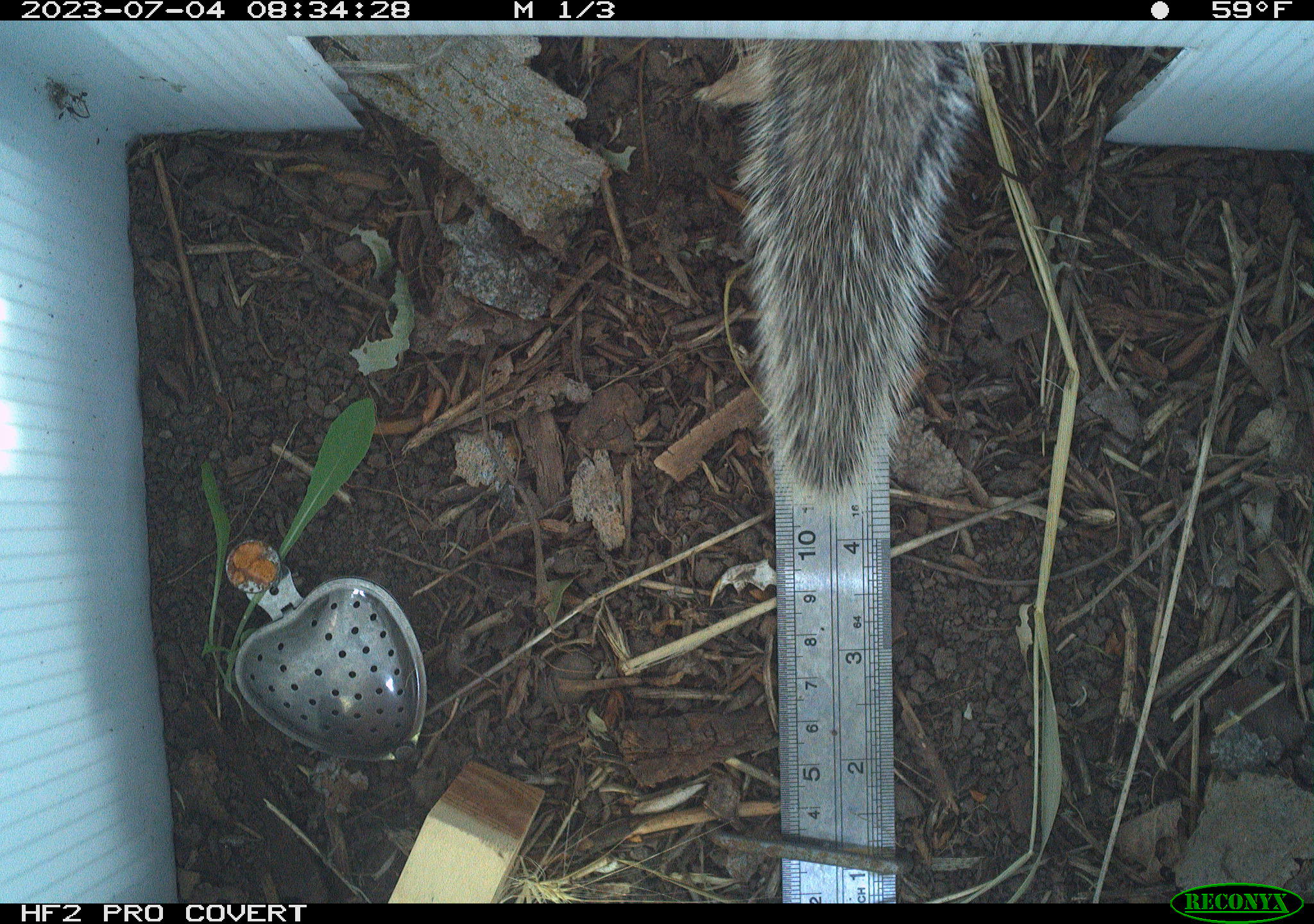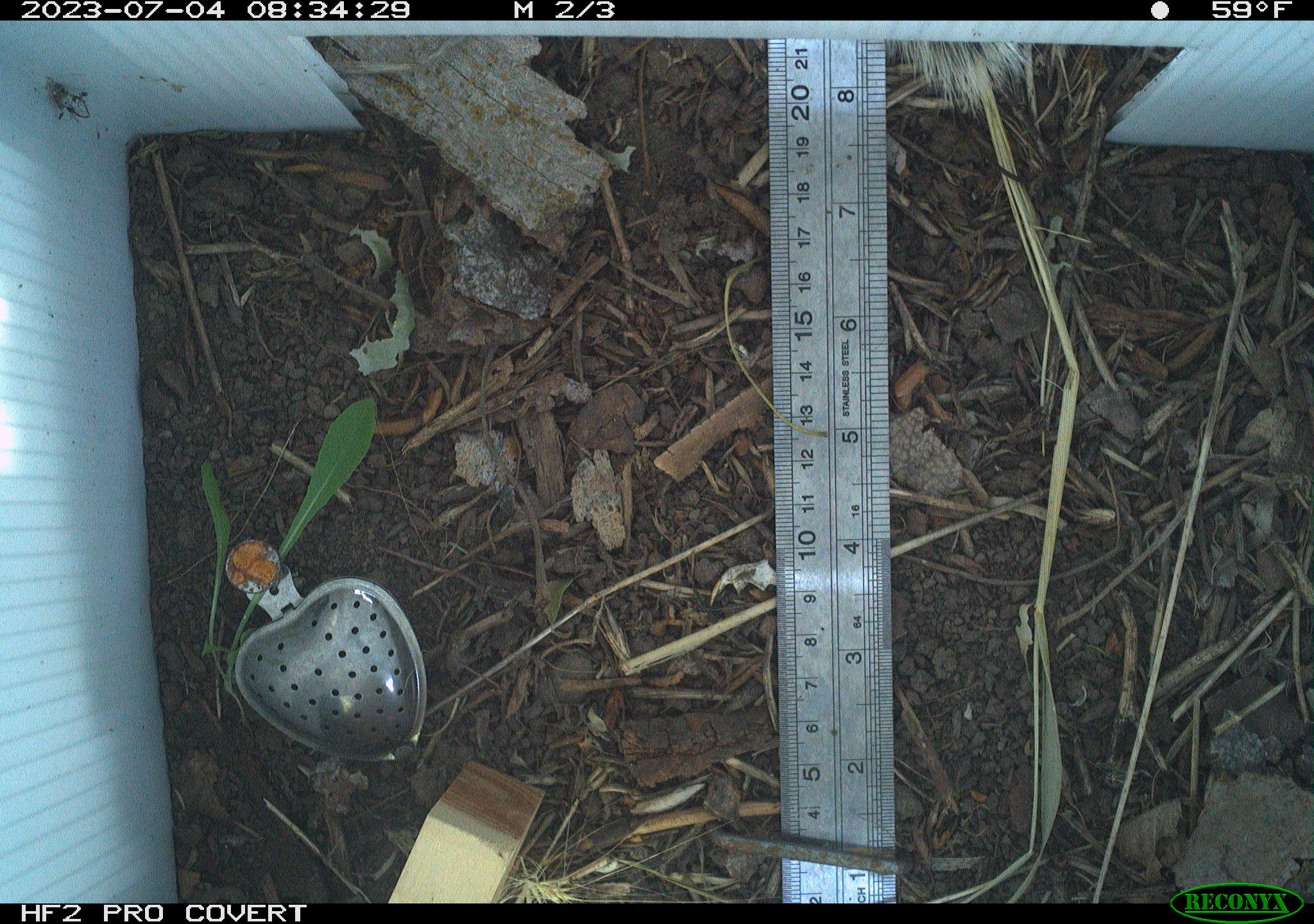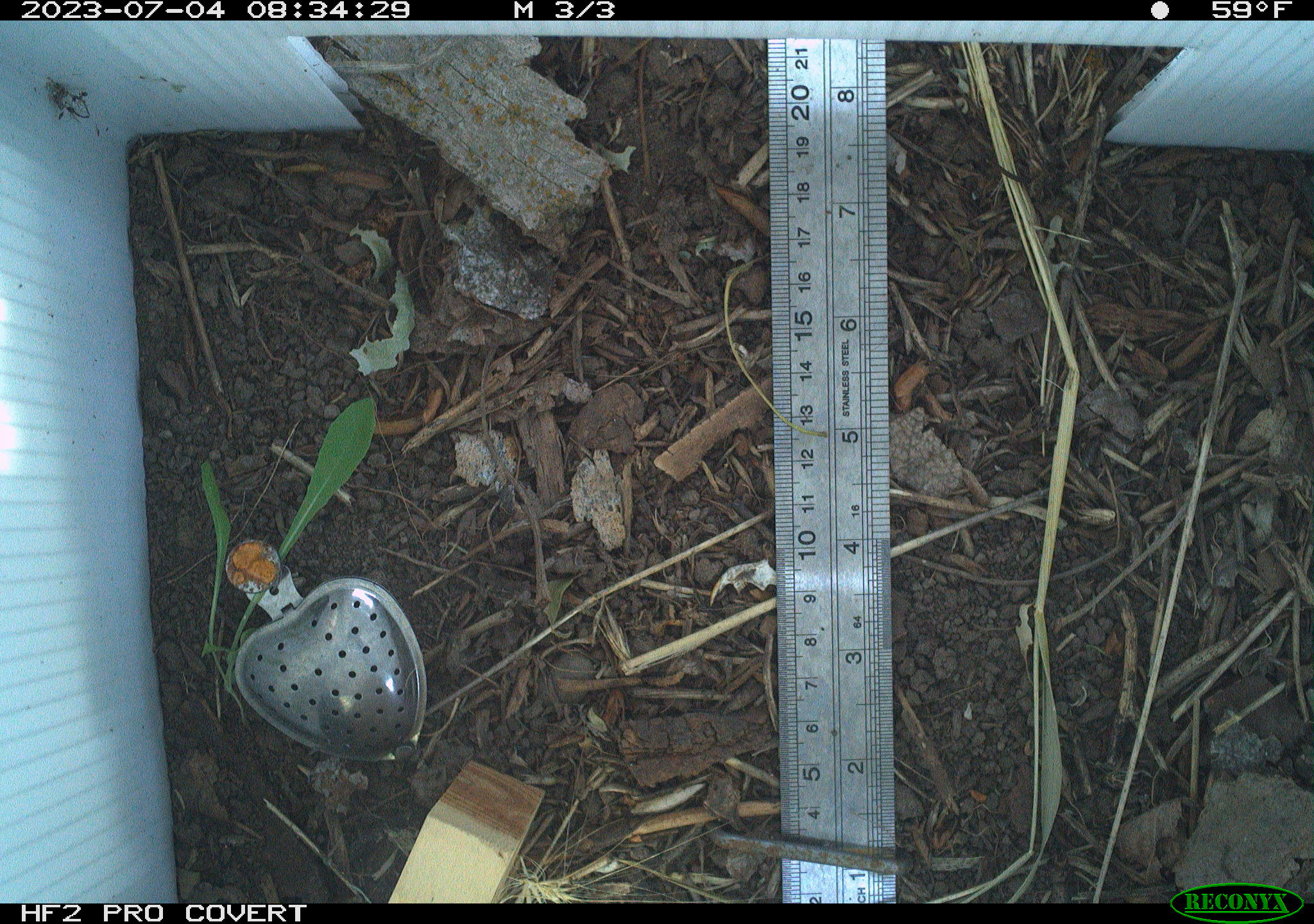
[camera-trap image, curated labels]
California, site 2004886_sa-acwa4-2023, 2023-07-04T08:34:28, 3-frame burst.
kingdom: Animalia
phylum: Chordata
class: Mammalia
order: Rodentia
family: Sciuridae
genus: Otospermophilus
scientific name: Otospermophilus beecheyi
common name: california ground squirrel